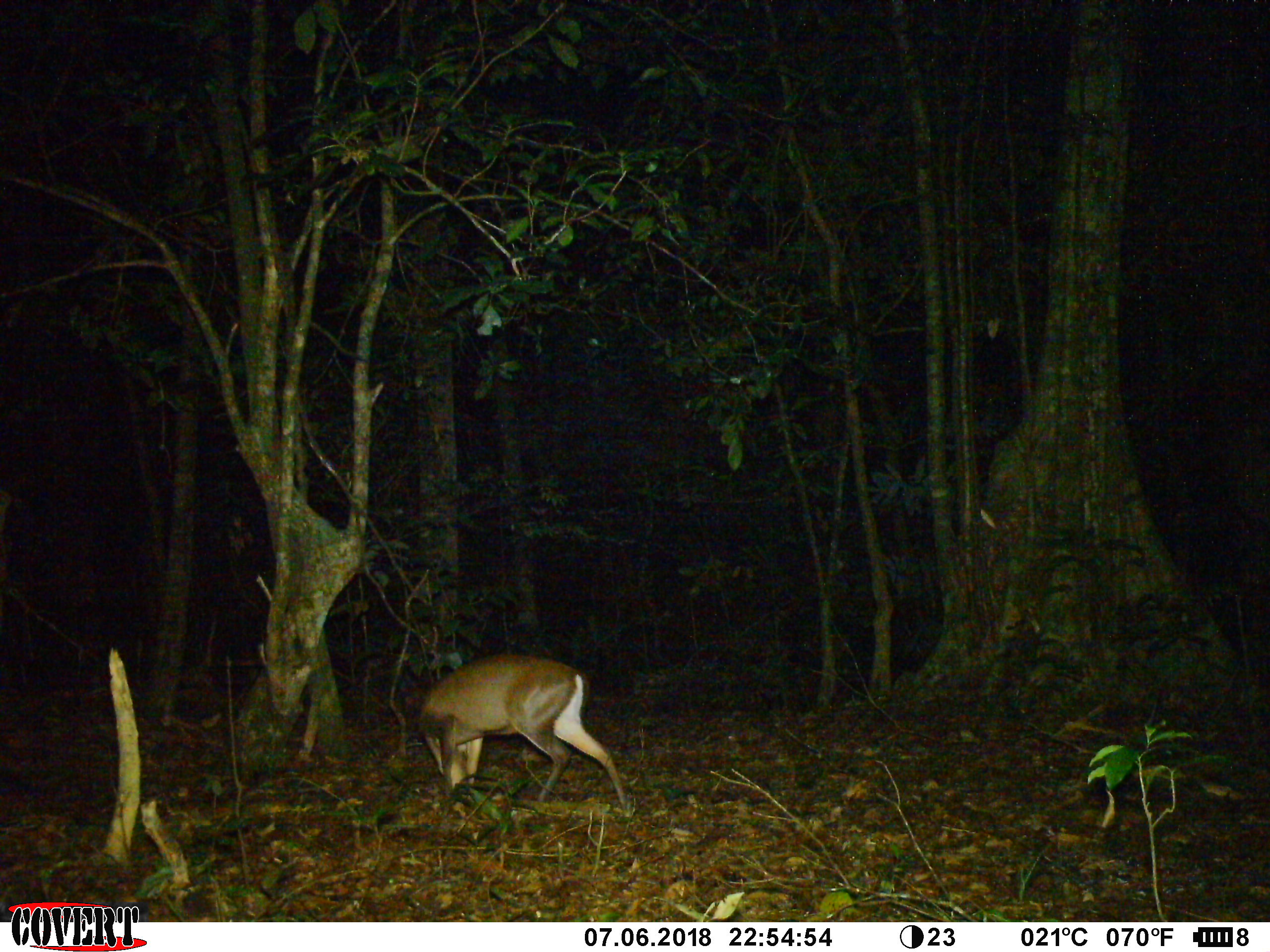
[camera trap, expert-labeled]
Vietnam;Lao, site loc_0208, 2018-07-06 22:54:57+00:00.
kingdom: Animalia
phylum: Chordata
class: Mammalia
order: Artiodactyla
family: Cervidae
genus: Muntiacus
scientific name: Muntiacus rooseveltorum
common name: roosevelt's muntjac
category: roosevelts muntjac group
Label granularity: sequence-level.